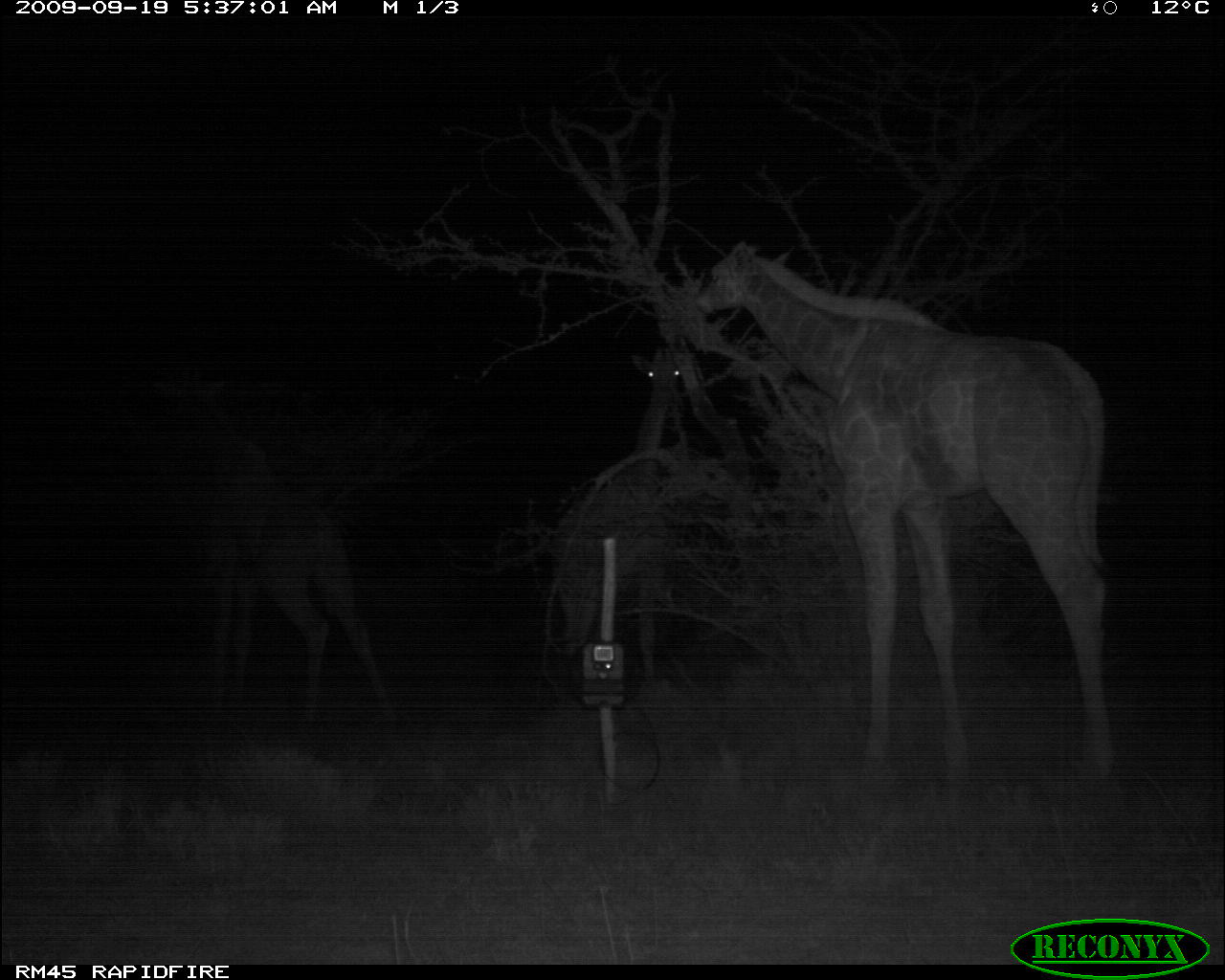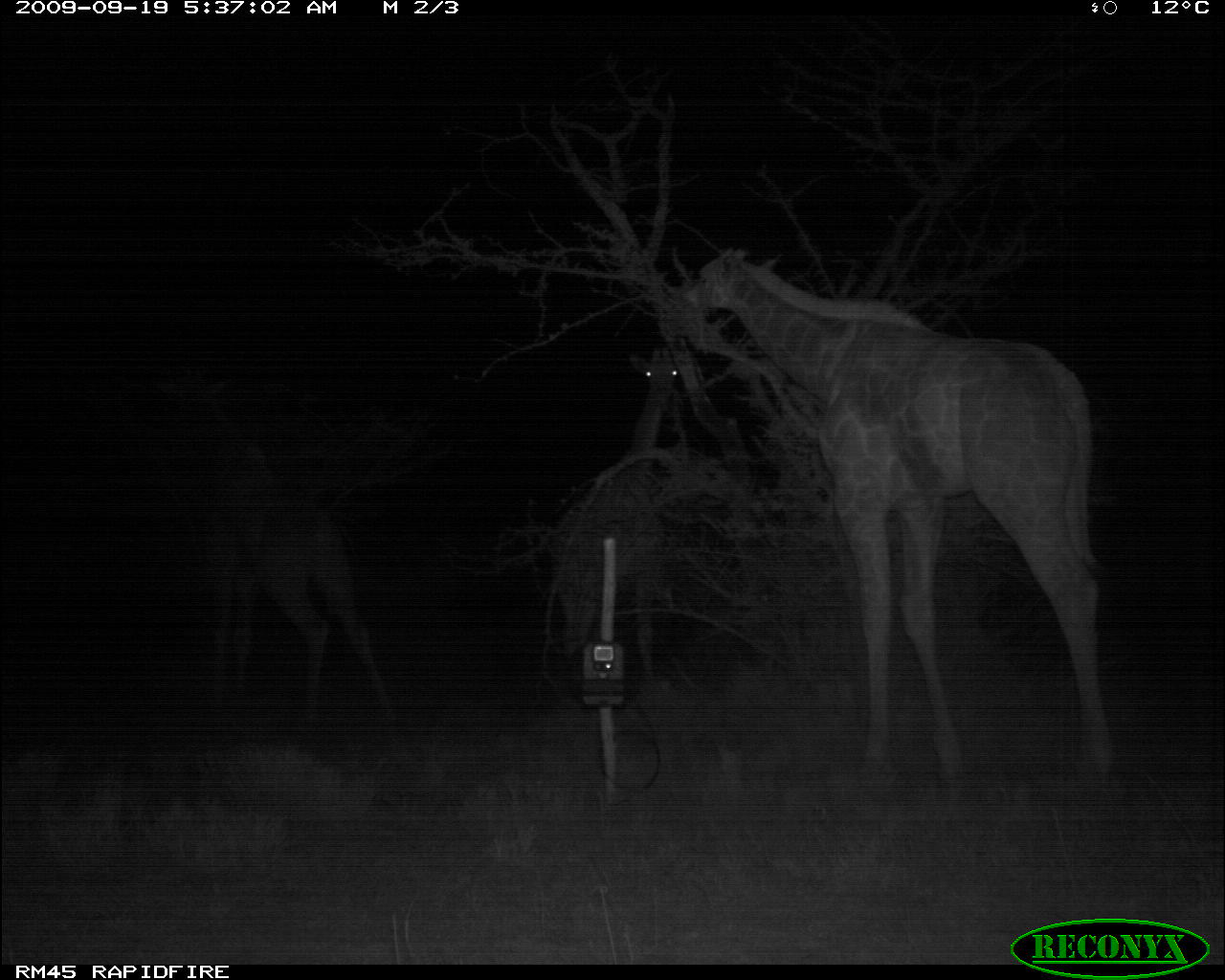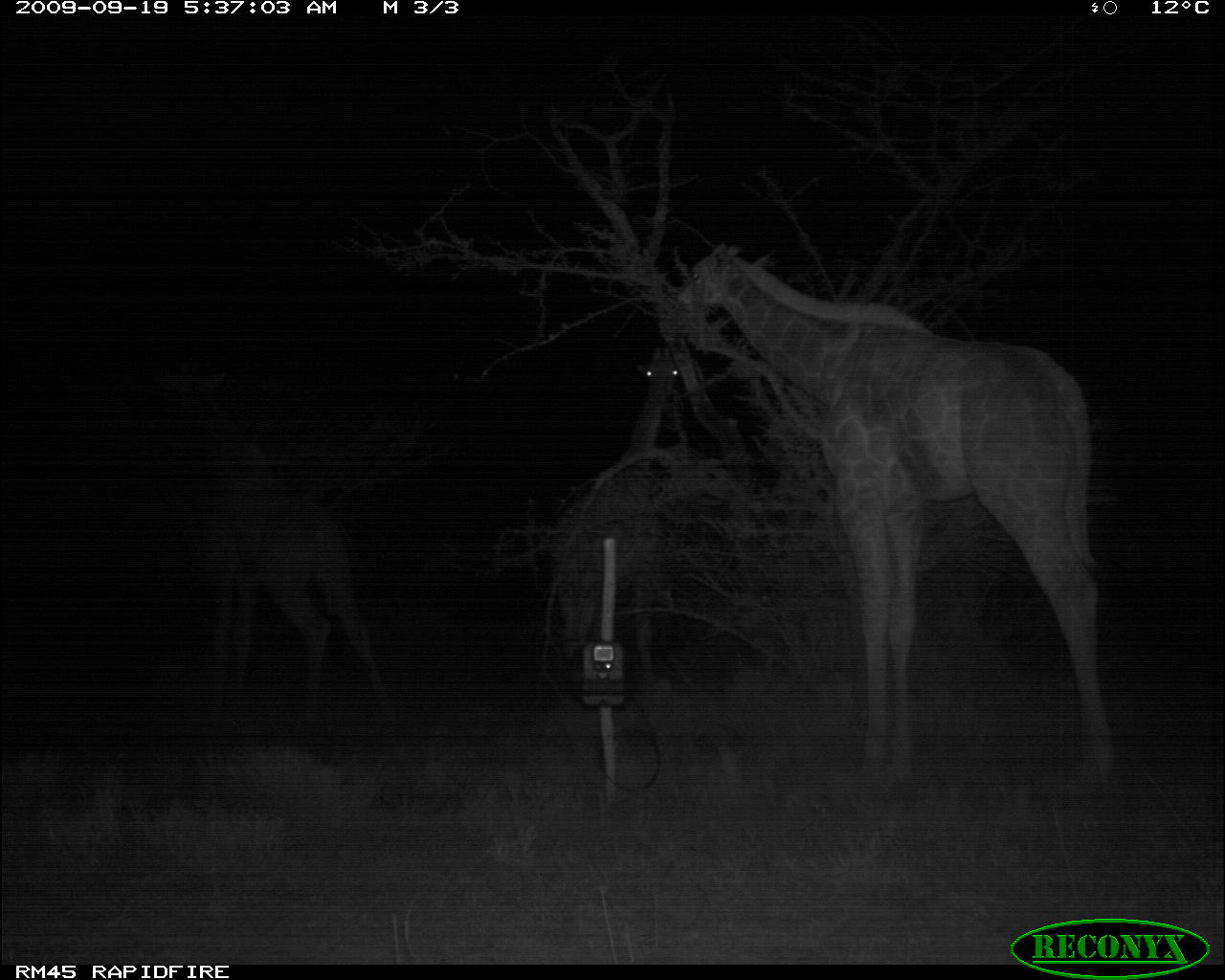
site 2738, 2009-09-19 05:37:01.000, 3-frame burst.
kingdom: Animalia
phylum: Chordata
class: Mammalia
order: Artiodactyla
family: Giraffidae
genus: Giraffa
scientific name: Giraffa camelopardalis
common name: giraffe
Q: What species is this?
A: Giraffa camelopardalis (giraffe).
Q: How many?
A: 3.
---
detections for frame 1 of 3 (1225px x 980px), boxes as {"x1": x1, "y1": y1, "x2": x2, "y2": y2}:
giraffa camelopardalis: {"x1": 687, "y1": 235, "x2": 1112, "y2": 787}; {"x1": 166, "y1": 360, "x2": 408, "y2": 735}; {"x1": 532, "y1": 334, "x2": 716, "y2": 720}